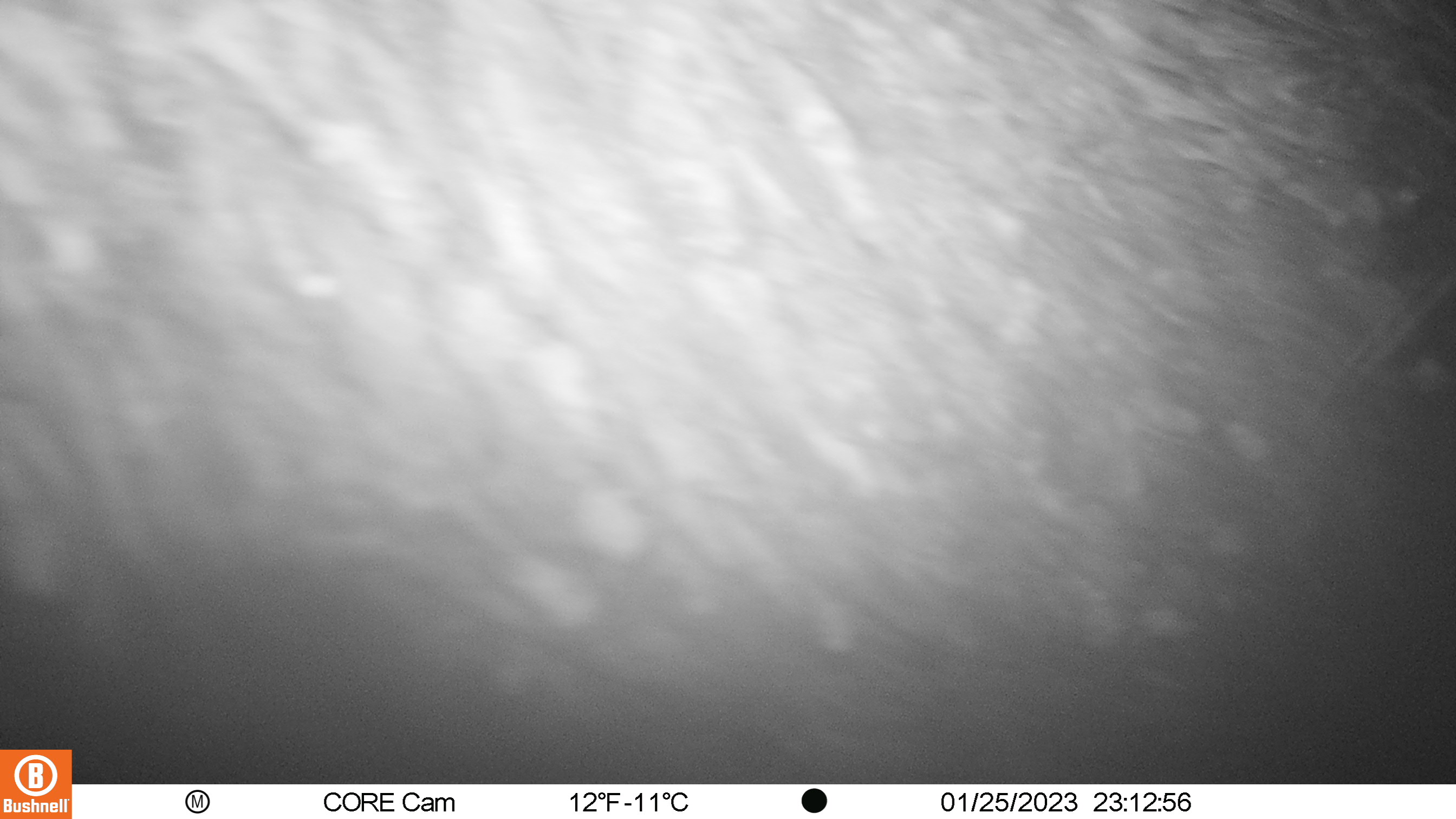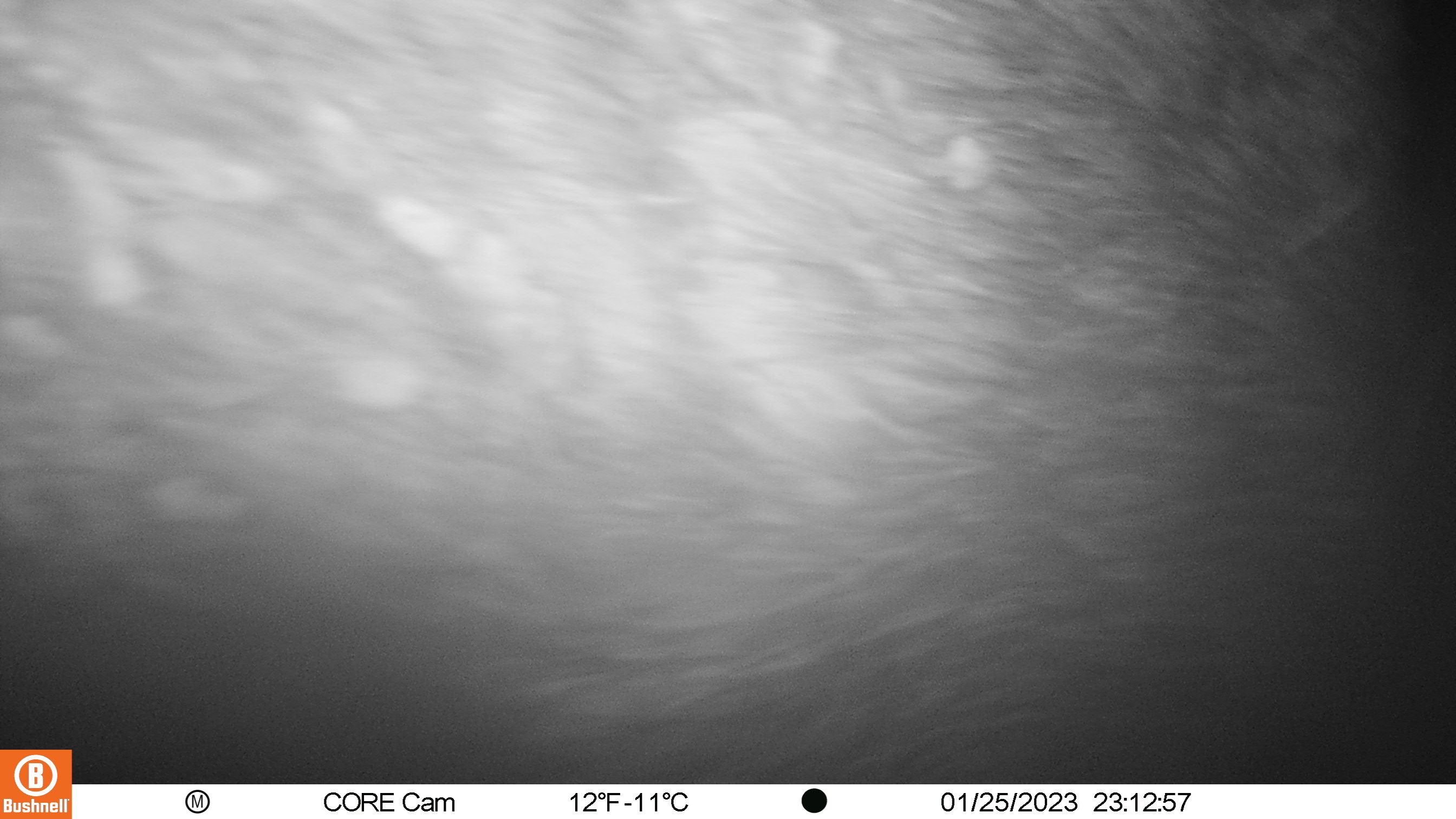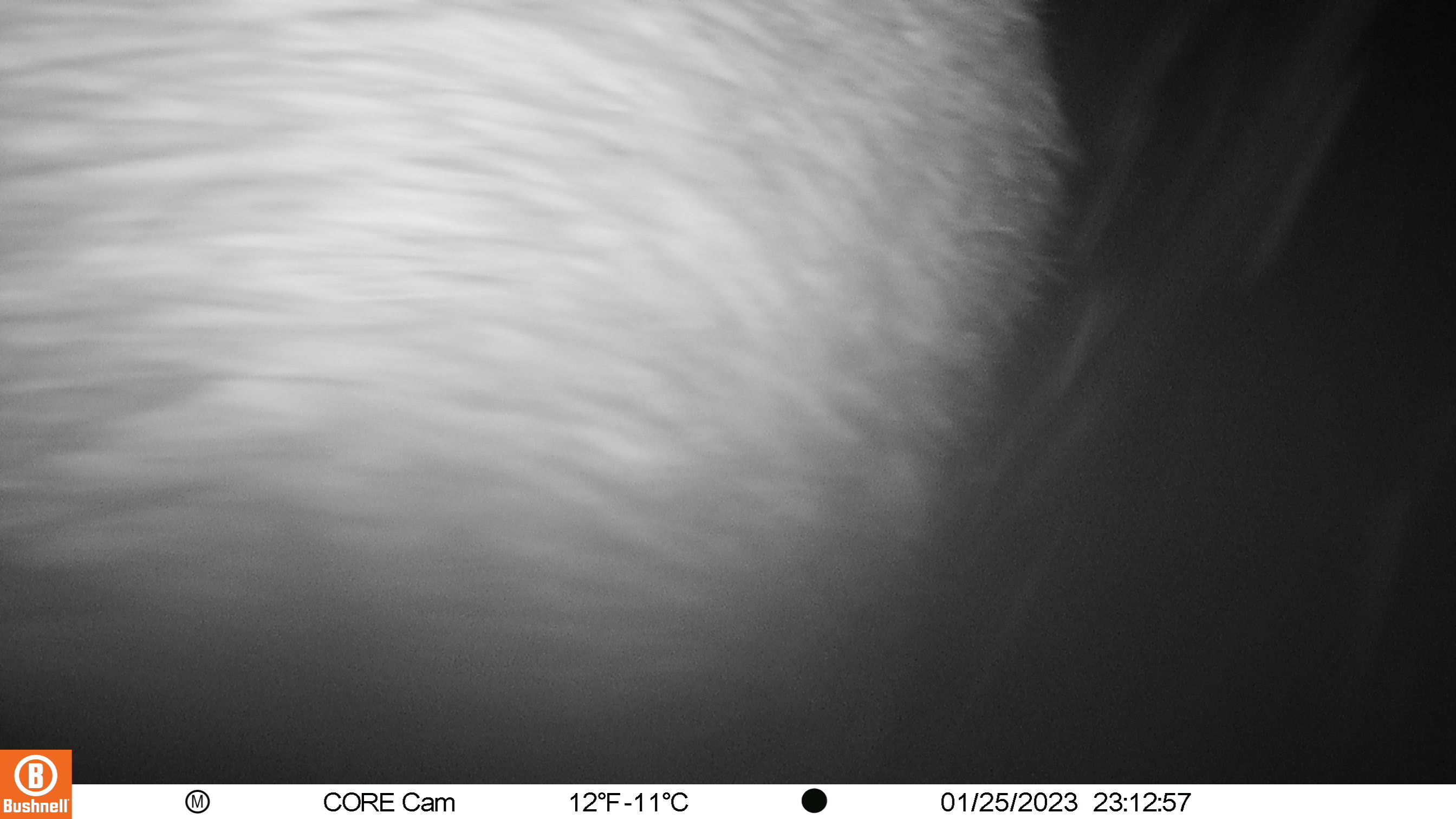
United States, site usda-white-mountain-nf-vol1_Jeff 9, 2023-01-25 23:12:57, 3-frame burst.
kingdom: Animalia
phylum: Chordata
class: Mammalia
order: Artiodactyla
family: Cervidae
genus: Odocoileus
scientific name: Odocoileus virginianus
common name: white-tailed deer